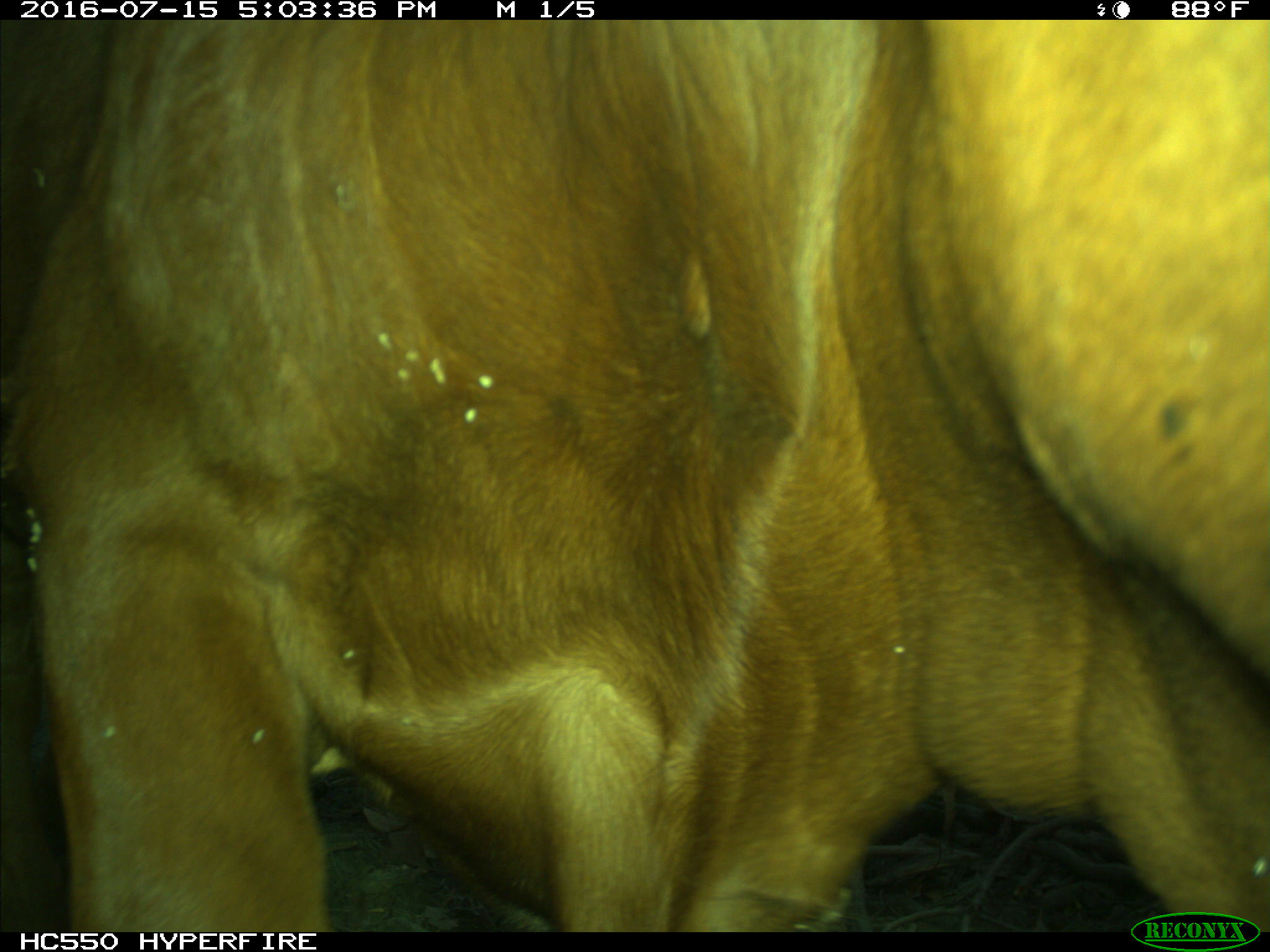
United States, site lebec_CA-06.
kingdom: Animalia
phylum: Chordata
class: Mammalia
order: Artiodactyla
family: Bovidae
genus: Bos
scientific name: Bos taurus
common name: domestic cow